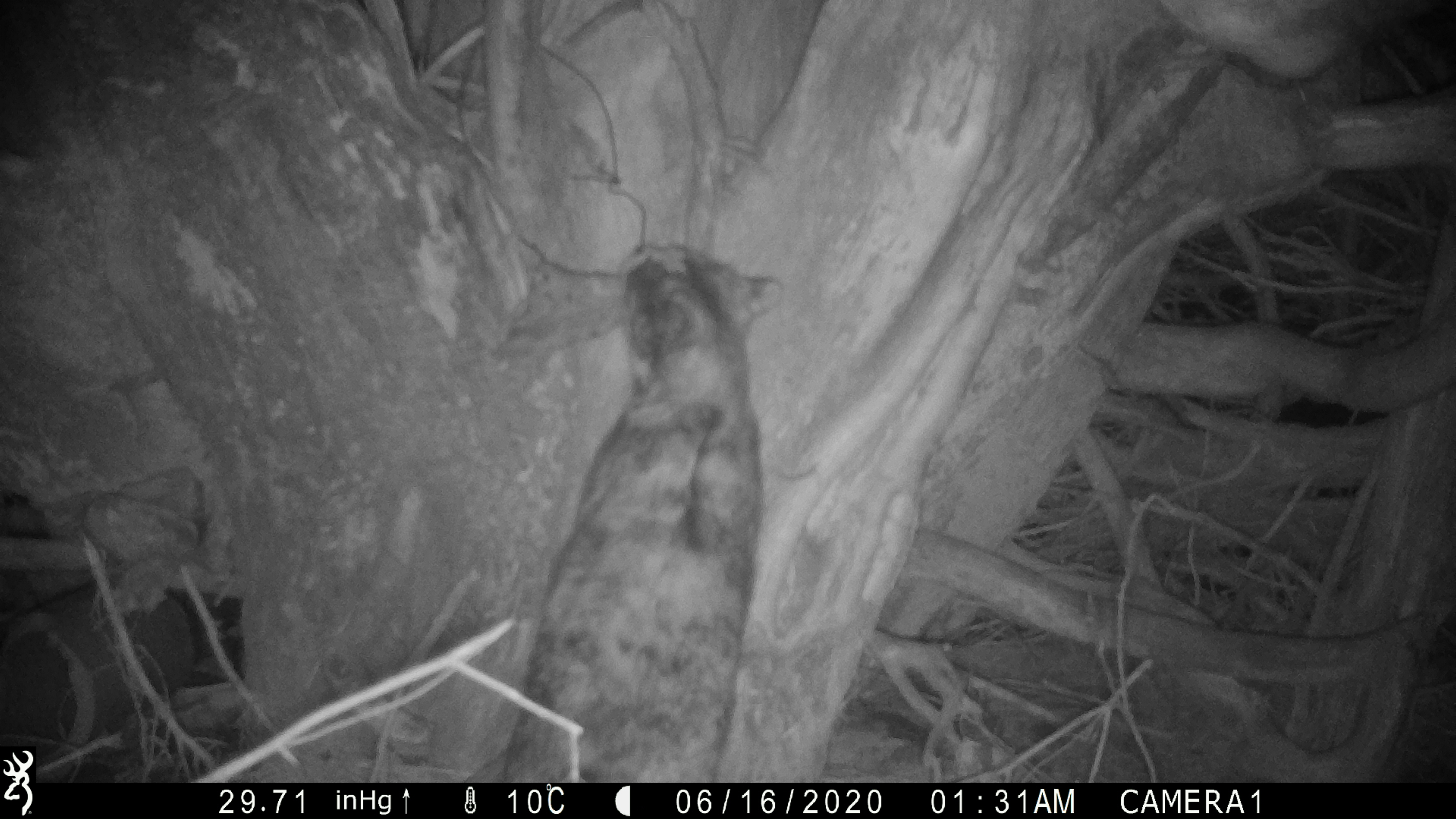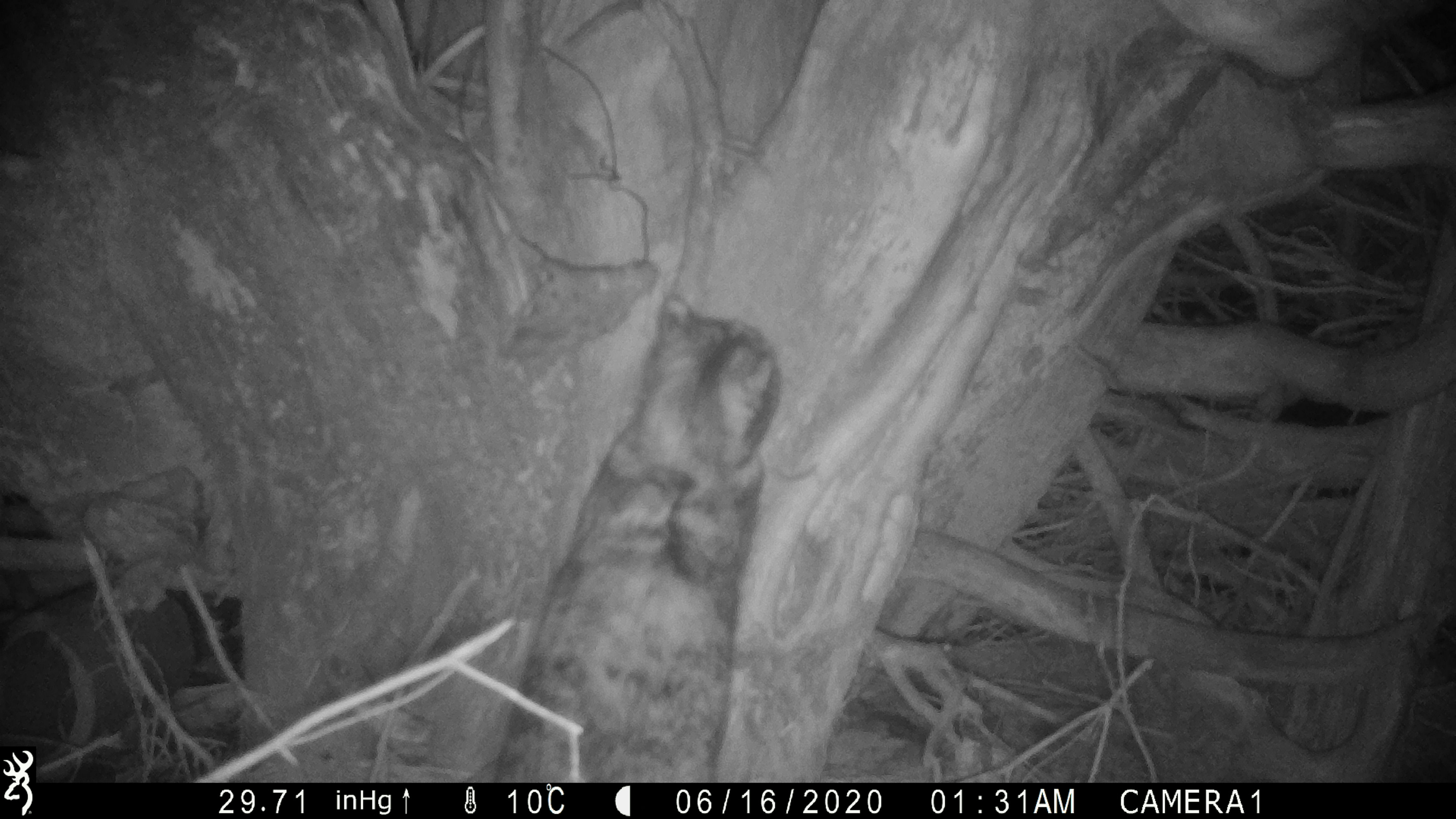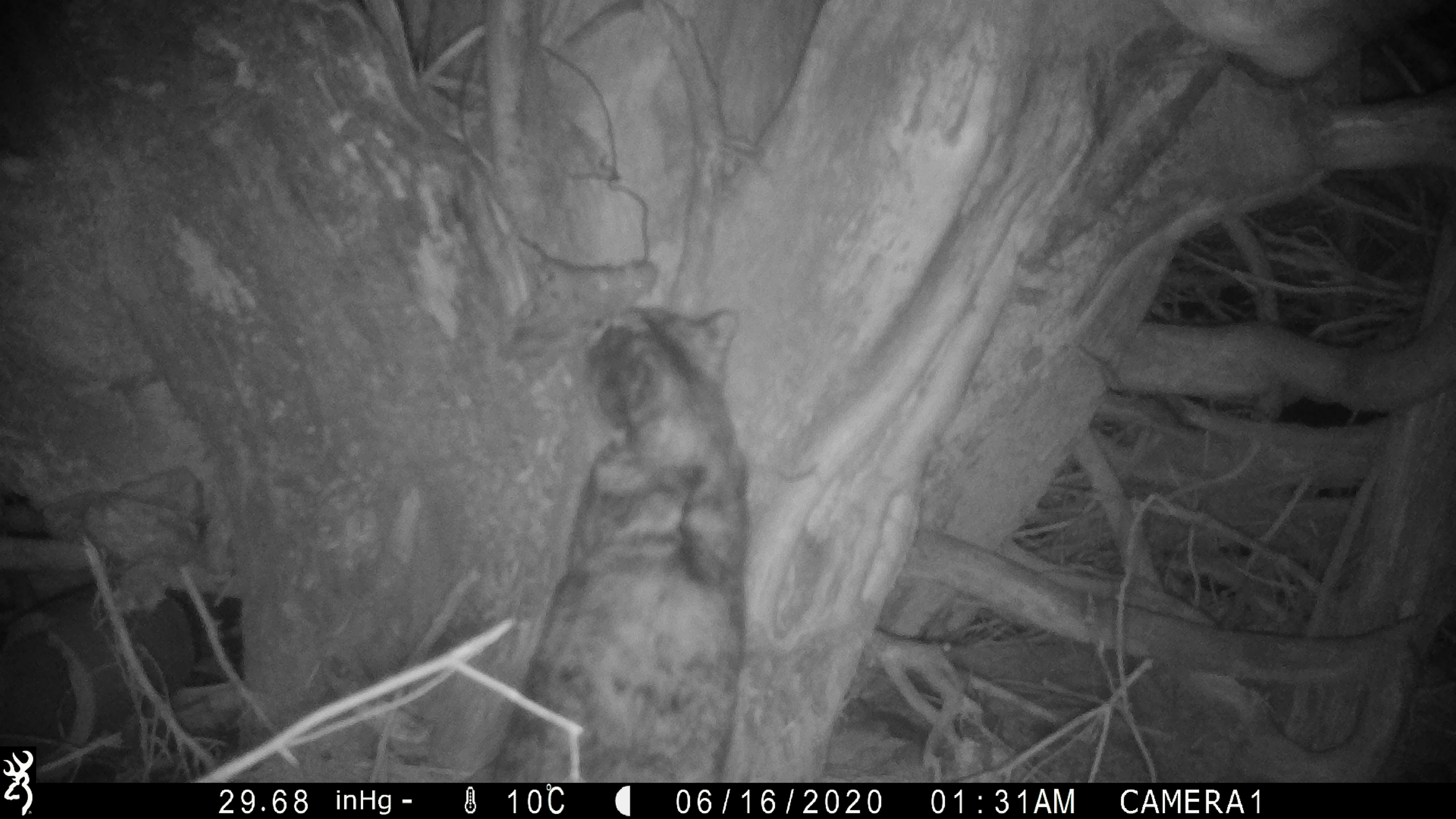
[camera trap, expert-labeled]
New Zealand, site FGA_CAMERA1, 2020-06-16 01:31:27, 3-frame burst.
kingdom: Animalia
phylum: Chordata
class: Mammalia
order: Carnivora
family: Felidae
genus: Felis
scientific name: Felis catus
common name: domestic cat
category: cat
Cat (domestic cat) (Felis catus).